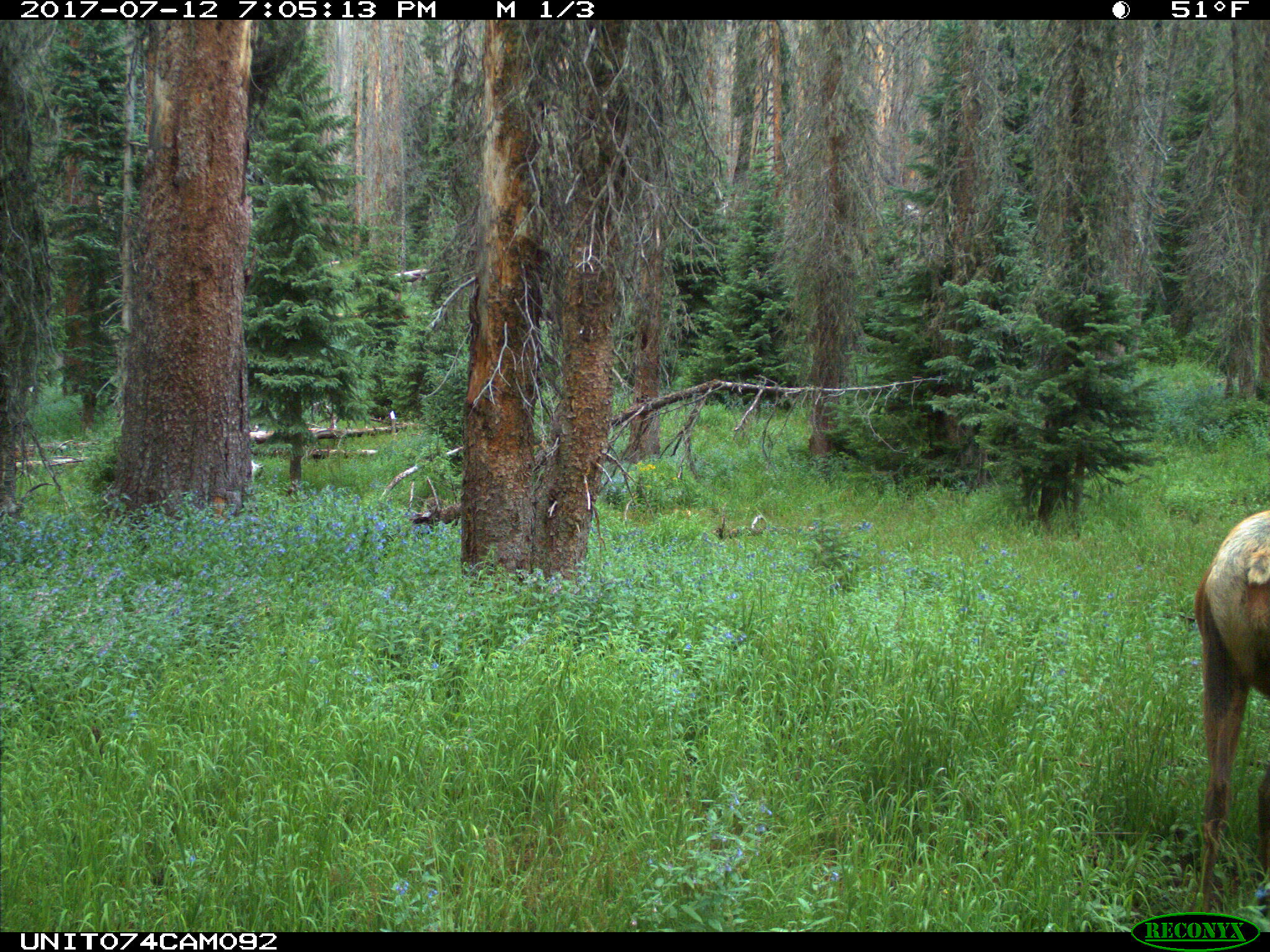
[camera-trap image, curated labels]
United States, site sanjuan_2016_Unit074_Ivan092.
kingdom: Animalia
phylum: Chordata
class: Mammalia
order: Artiodactyla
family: Cervidae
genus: Cervus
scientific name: Cervus elaphus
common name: red deer